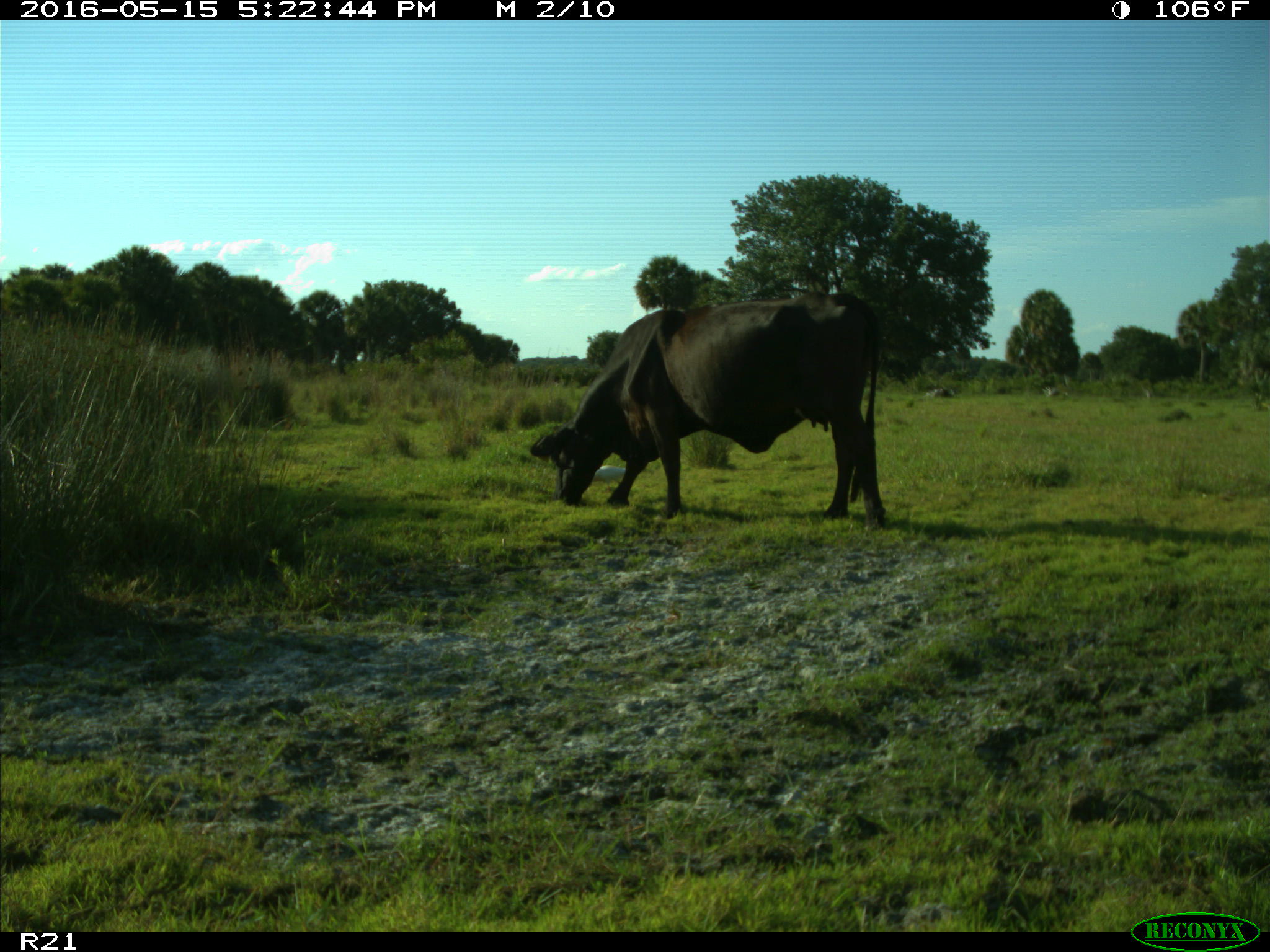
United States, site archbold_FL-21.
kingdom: Animalia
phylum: Chordata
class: Mammalia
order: Artiodactyla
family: Bovidae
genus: Bos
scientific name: Bos taurus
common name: domestic cow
Bos taurus (domestic cow).